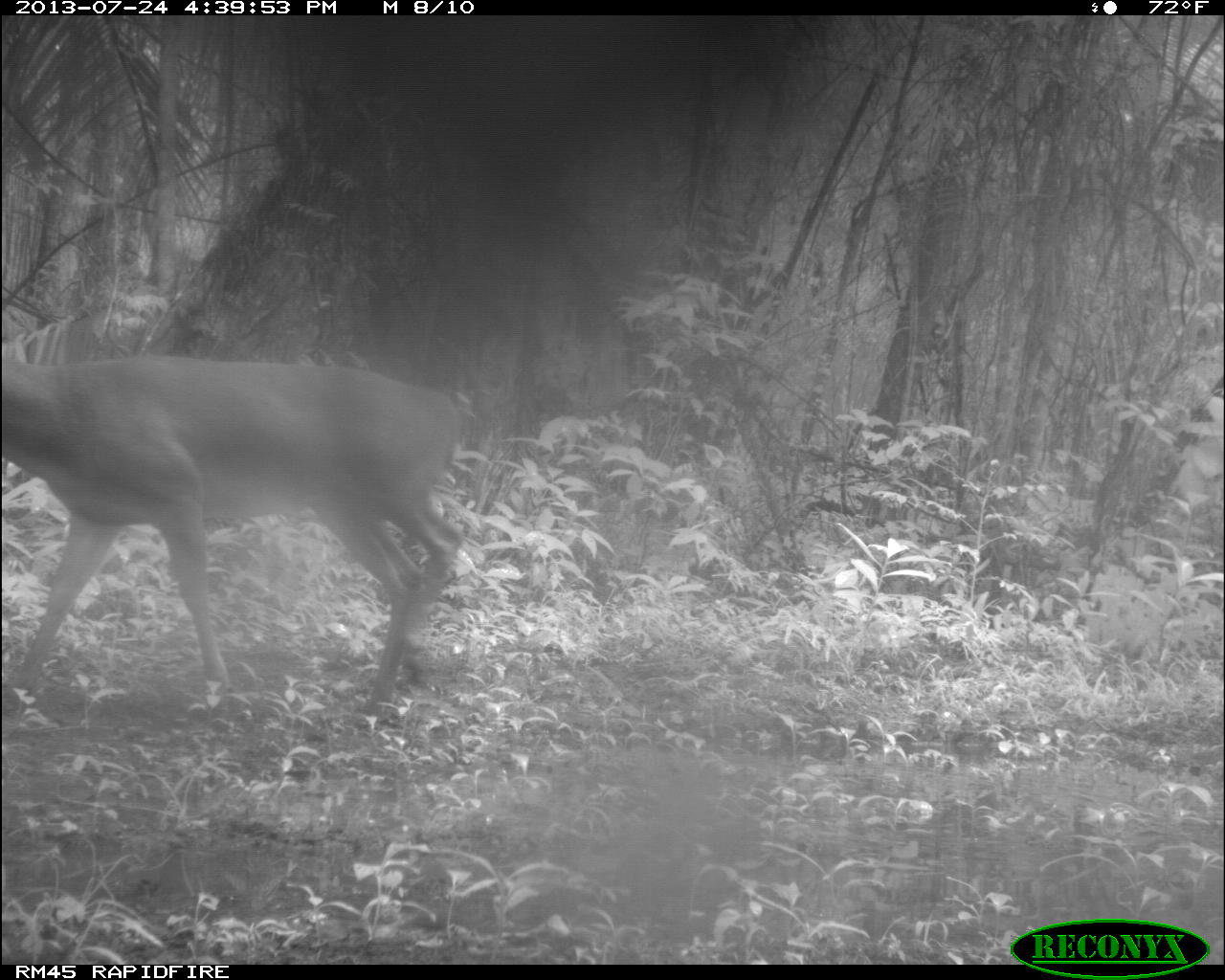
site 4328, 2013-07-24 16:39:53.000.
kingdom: Animalia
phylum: Chordata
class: Mammalia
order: Artiodactyla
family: Cervidae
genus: Odocoileus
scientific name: Odocoileus virginianus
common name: white-tailed deer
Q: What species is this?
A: Odocoileus virginianus (white-tailed deer).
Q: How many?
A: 1.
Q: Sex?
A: Male.